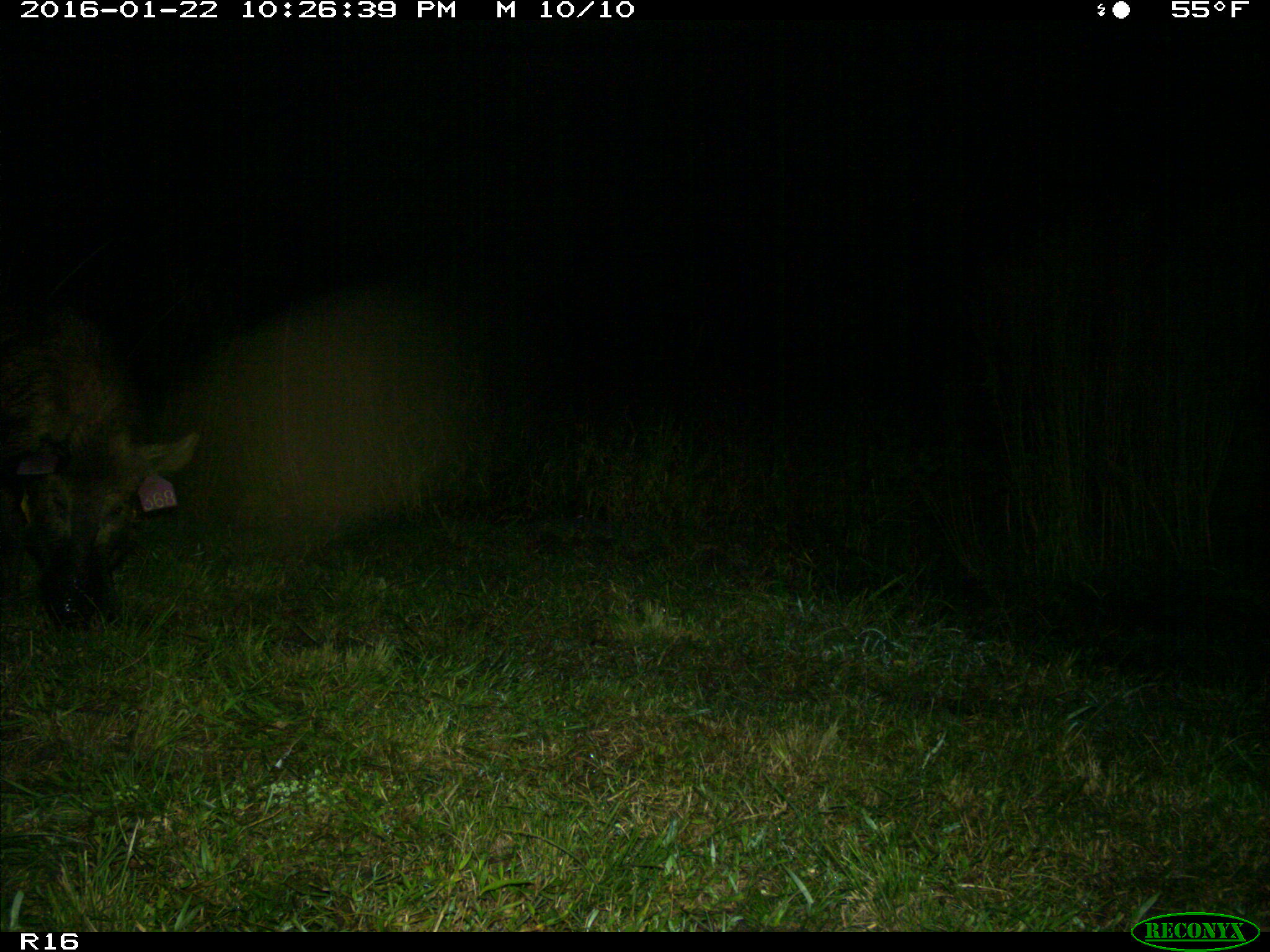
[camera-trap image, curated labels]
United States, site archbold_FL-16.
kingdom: Animalia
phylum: Chordata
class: Mammalia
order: Artiodactyla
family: Suidae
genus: Sus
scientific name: Sus scrofa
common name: wild boar